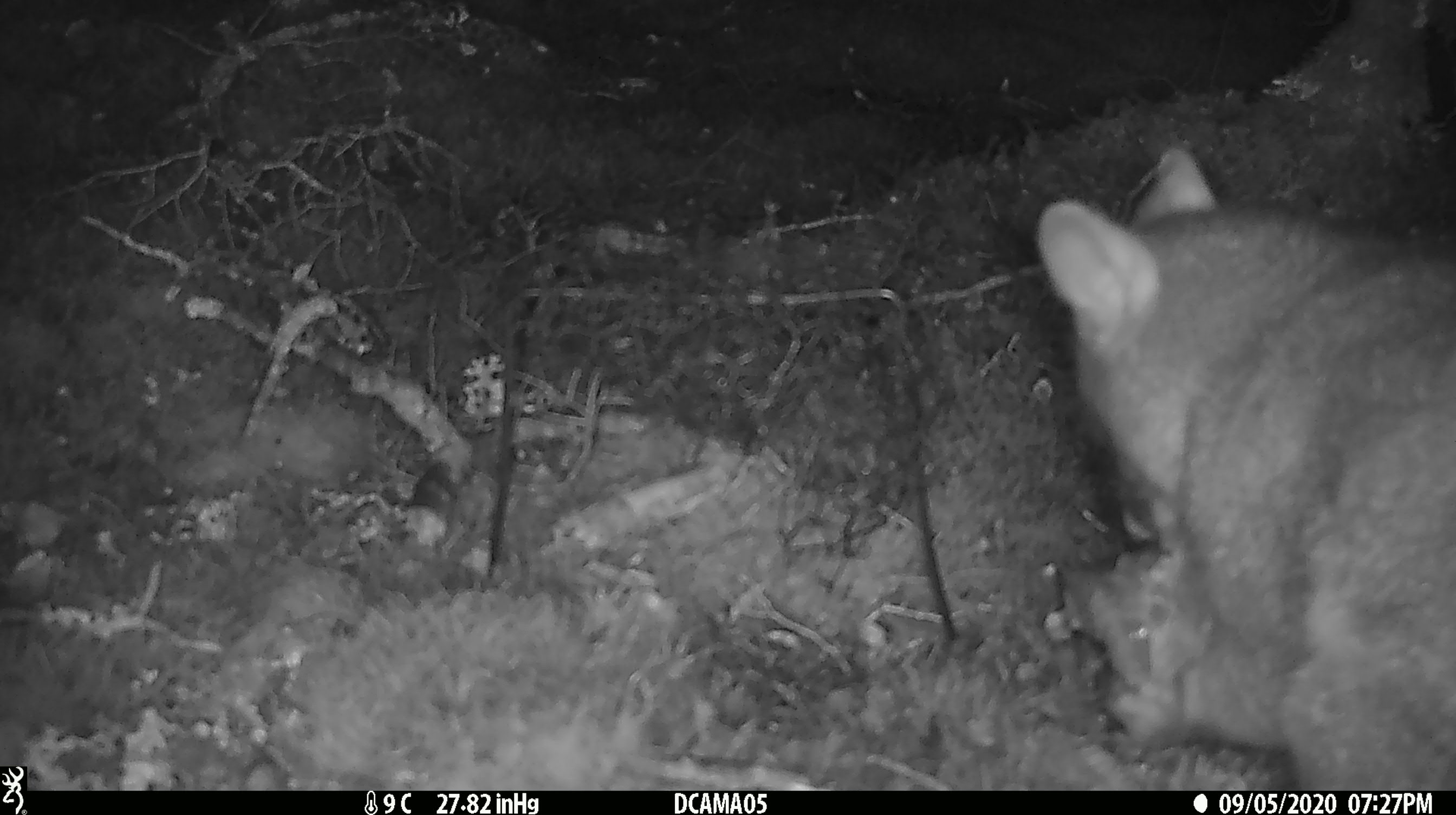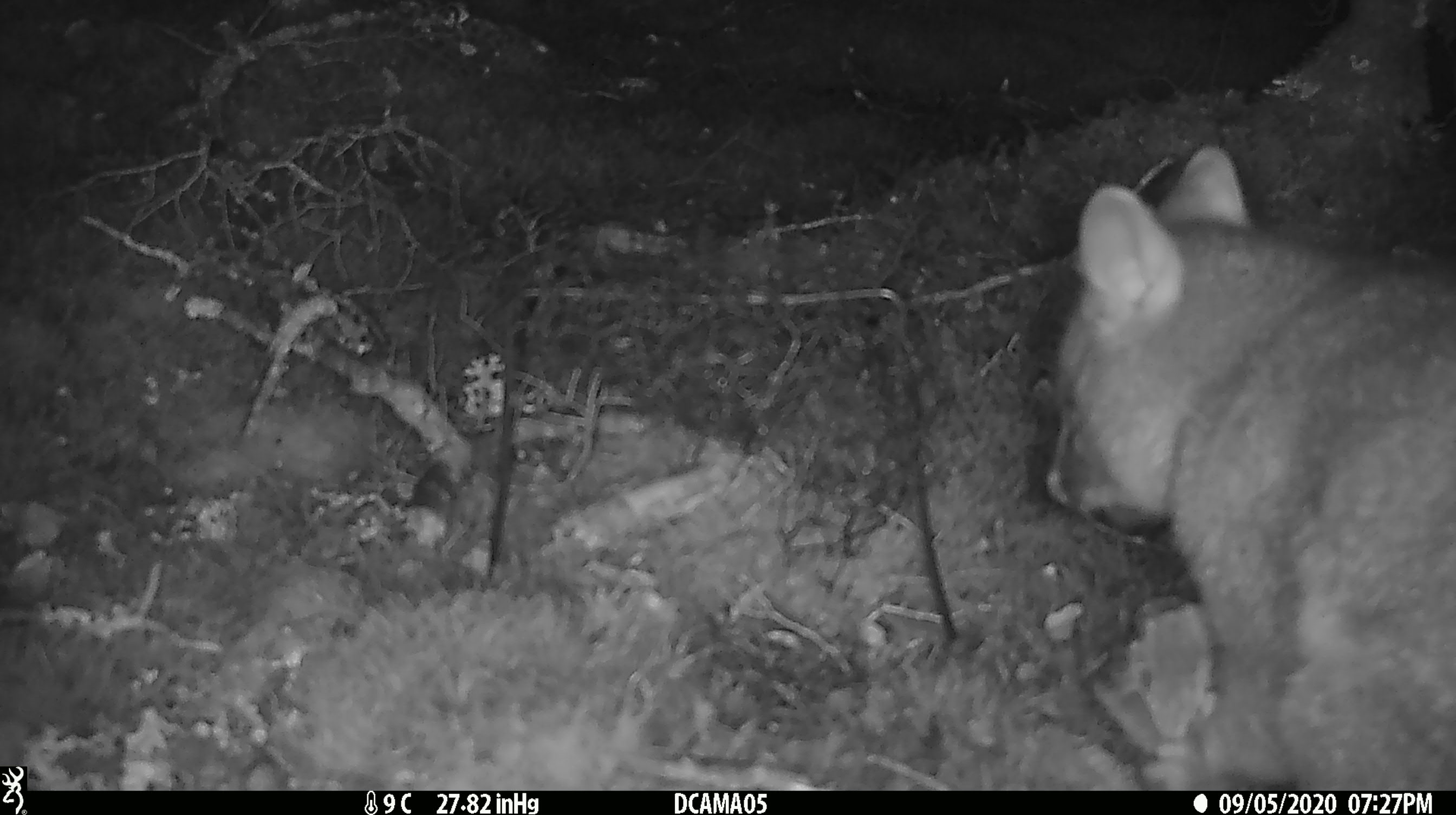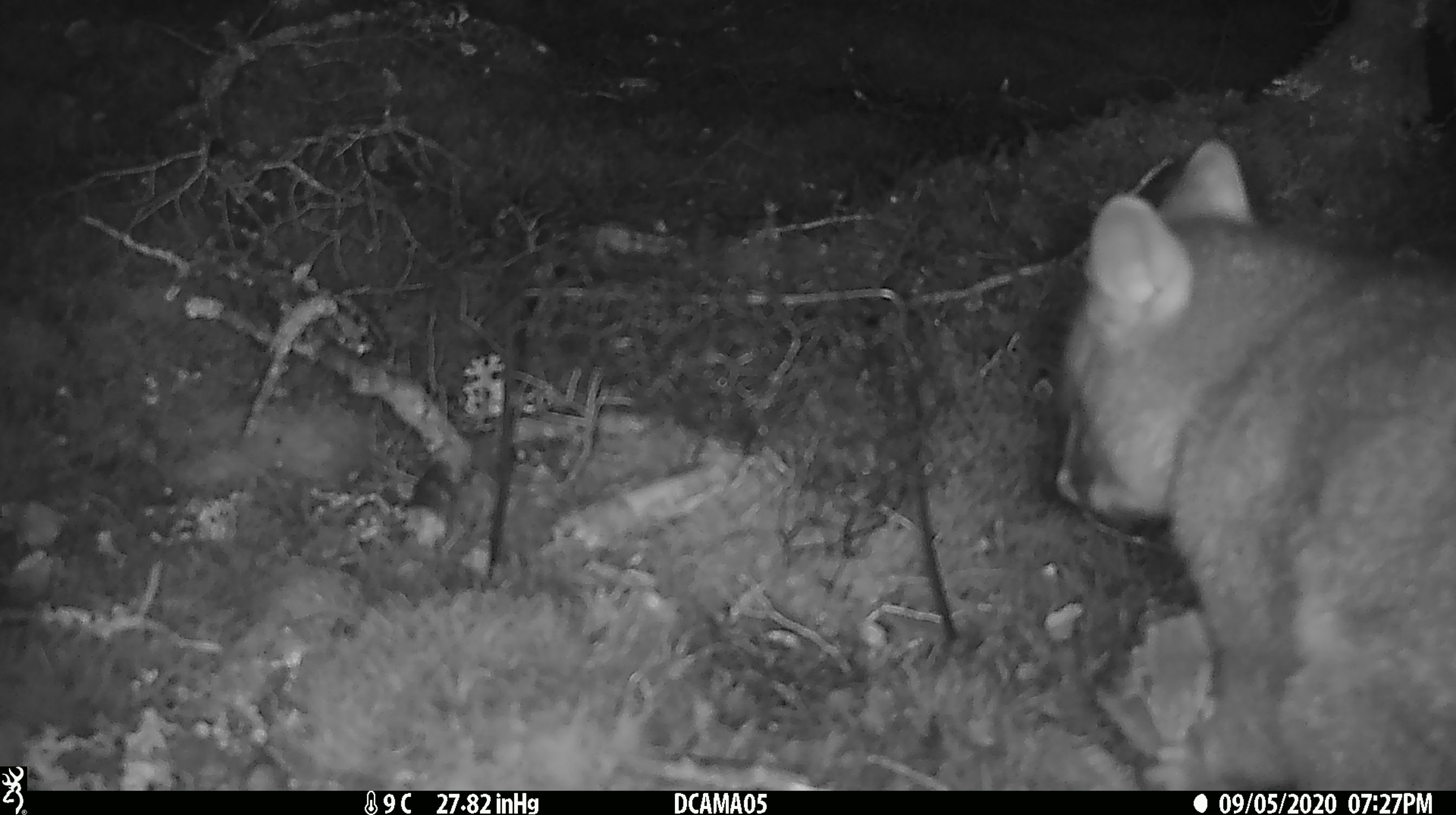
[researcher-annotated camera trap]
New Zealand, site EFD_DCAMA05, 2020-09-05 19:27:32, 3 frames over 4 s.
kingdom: Animalia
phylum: Chordata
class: Mammalia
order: Diprotodontia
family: Phalangeridae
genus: Trichosurus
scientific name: Trichosurus vulpecula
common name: common brushtail possum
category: possum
Possum (common brushtail possum) (Trichosurus vulpecula).